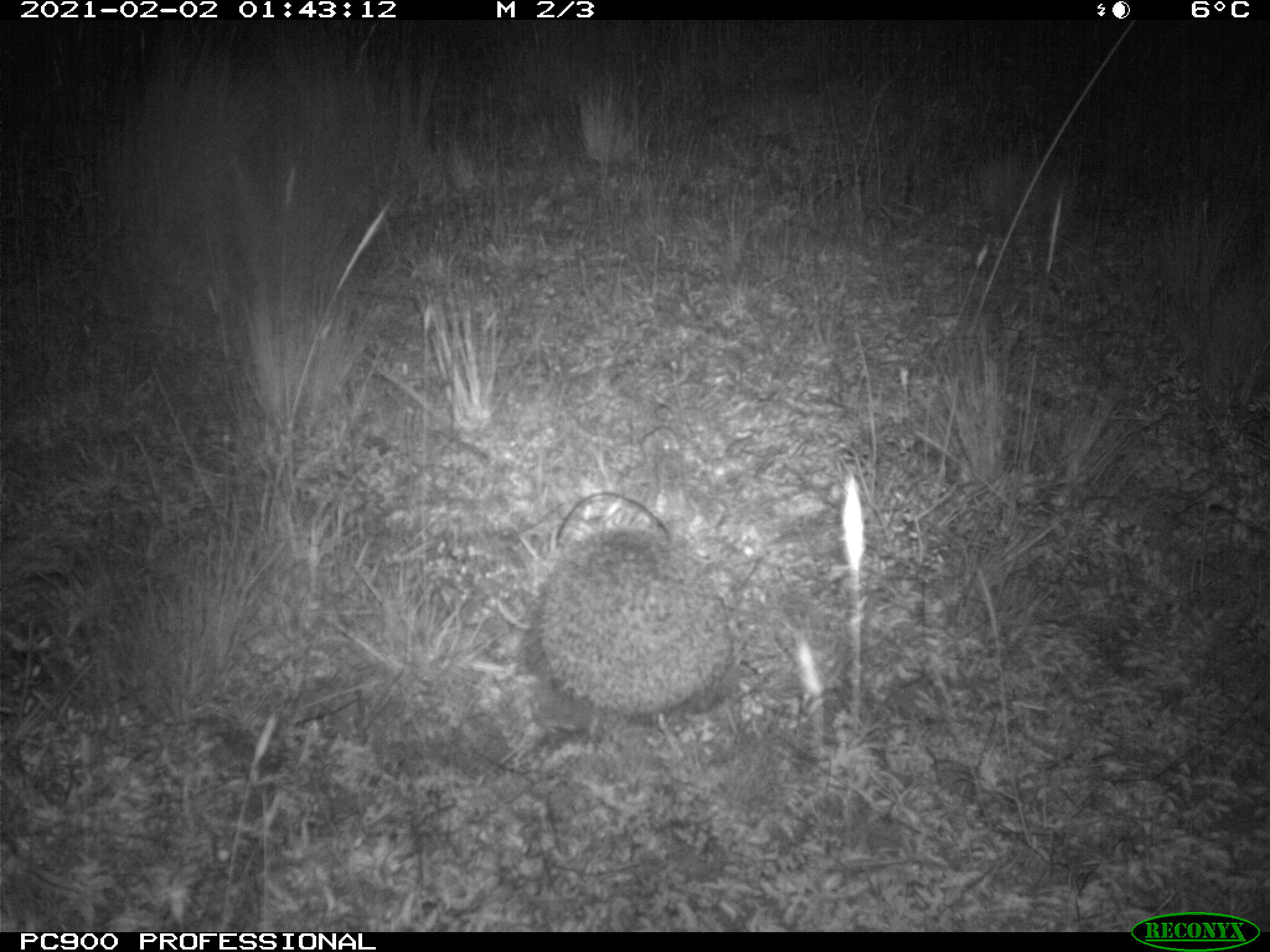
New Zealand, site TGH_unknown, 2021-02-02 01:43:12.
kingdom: Animalia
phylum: Chordata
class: Mammalia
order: Eulipotyphla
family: Erinaceidae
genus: Erinaceus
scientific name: Erinaceus europaeus europaeus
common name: european hedgehog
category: hedgehog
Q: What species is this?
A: Hedgehog (european hedgehog) (Erinaceus europaeus europaeus).